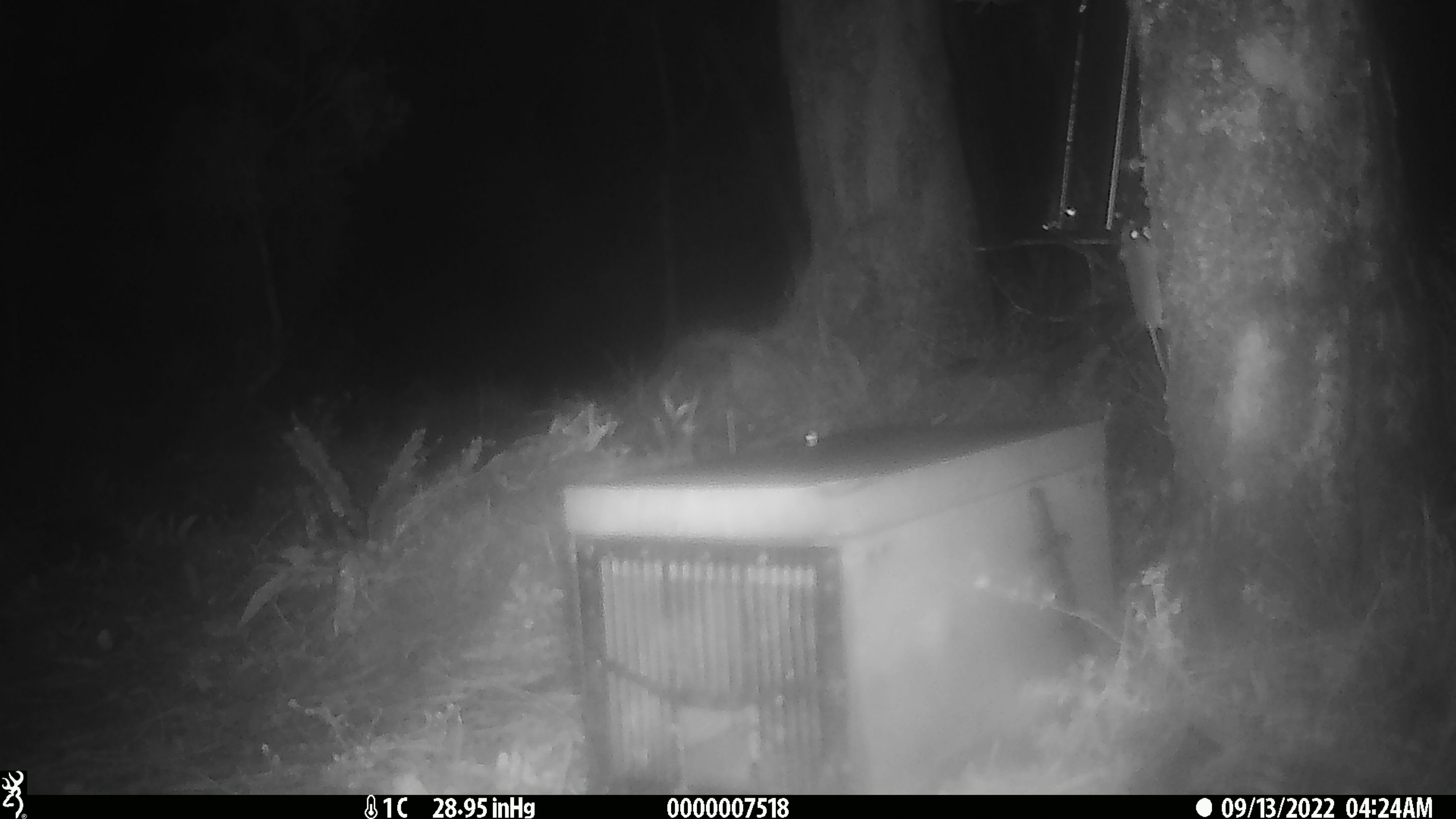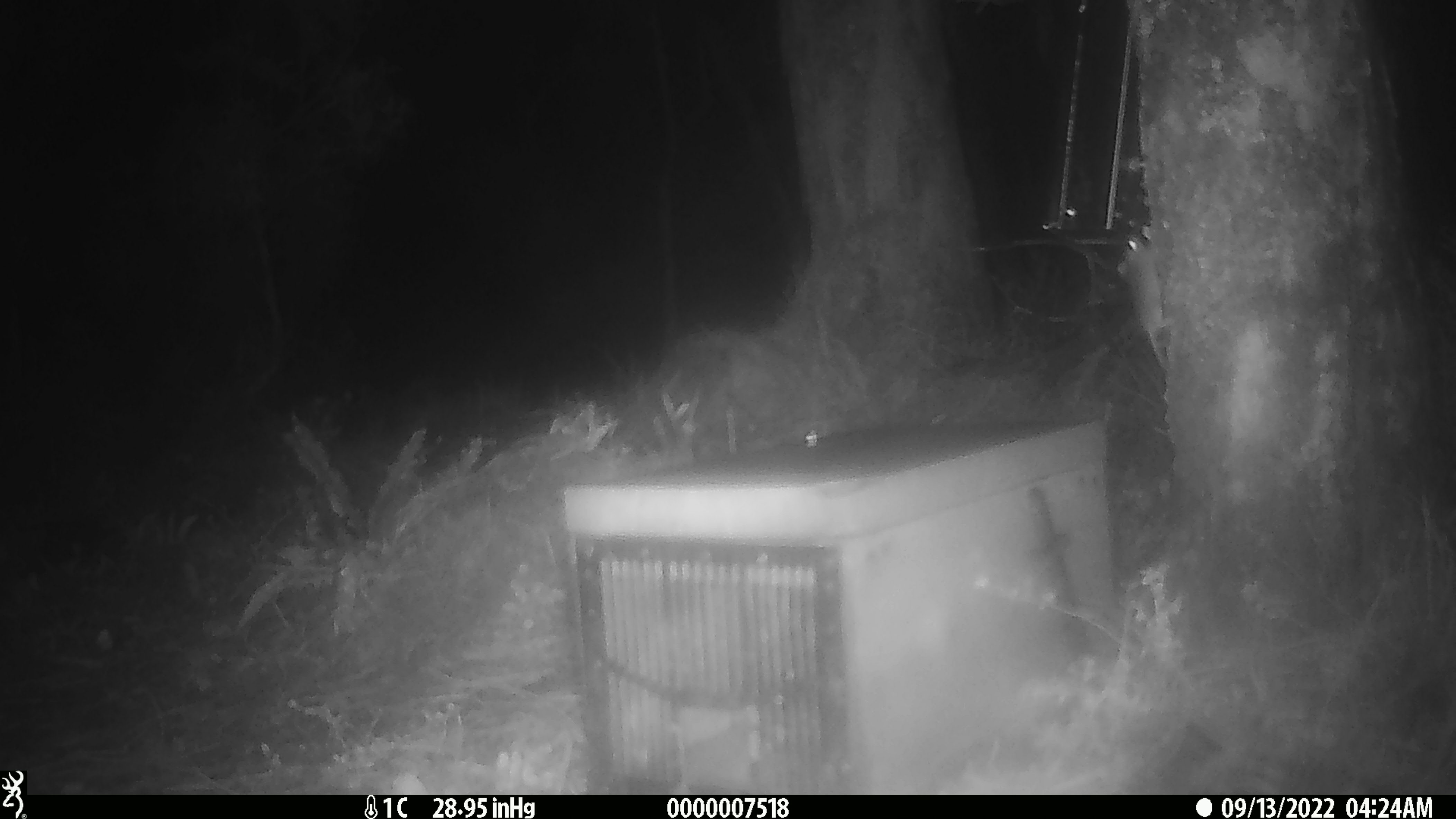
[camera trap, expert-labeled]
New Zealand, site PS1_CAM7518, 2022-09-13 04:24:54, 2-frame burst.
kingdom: Animalia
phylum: Chordata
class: Mammalia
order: Rodentia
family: Muridae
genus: Mus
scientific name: Mus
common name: mouse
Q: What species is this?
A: Mouse (Mus).